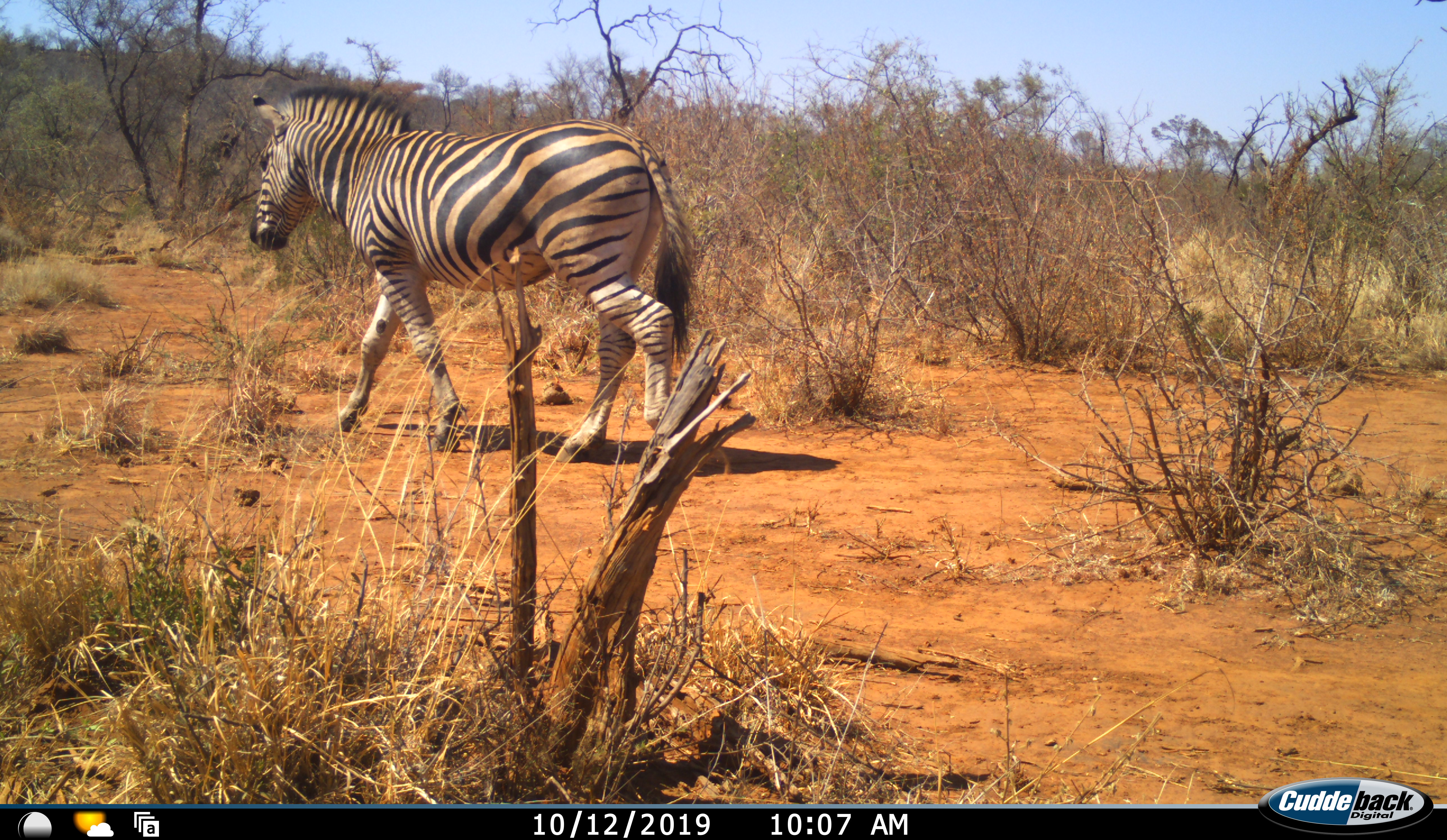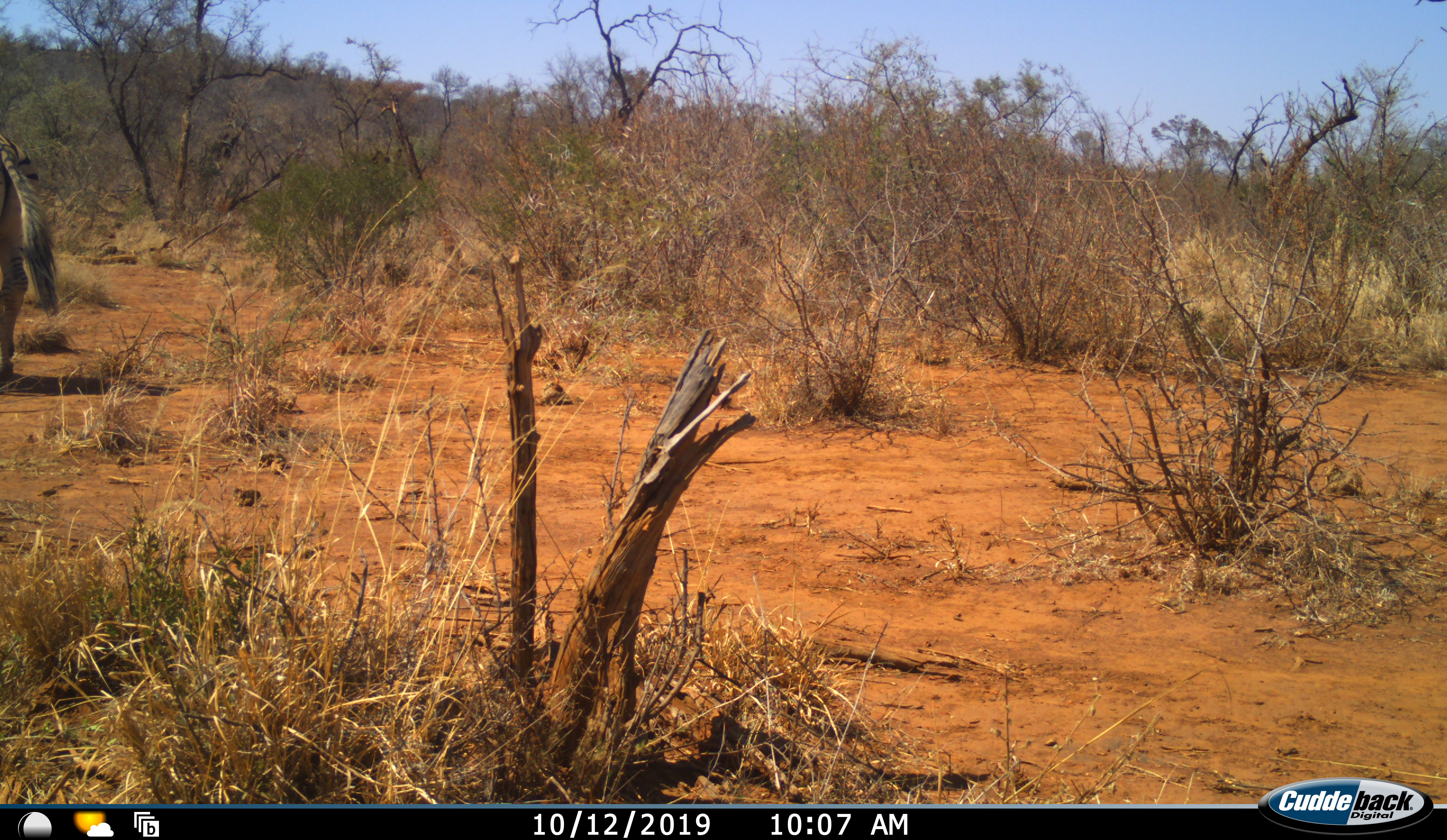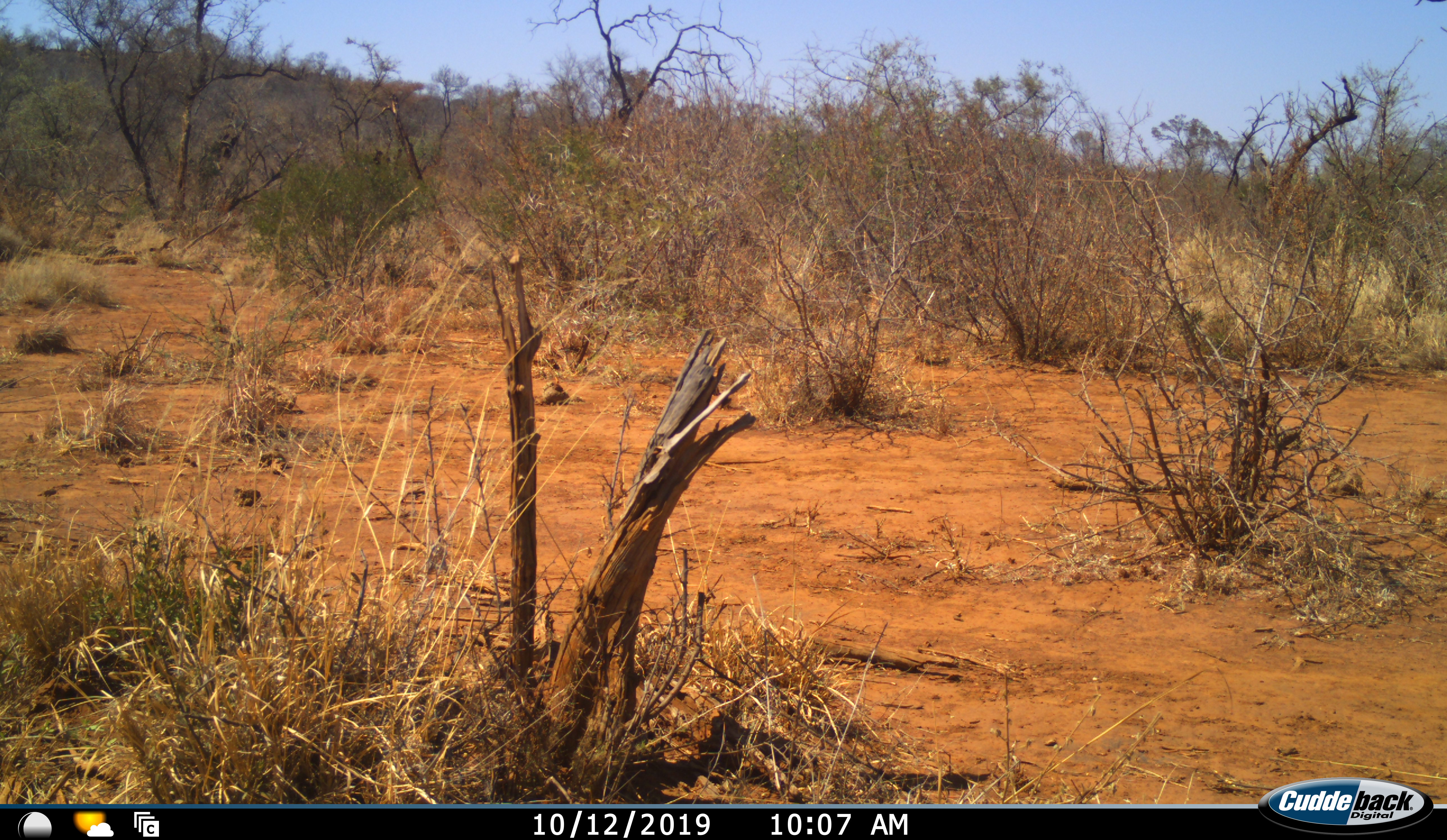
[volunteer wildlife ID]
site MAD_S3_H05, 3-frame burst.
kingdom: Animalia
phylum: Chordata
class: Mammalia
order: Perissodactyla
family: Equidae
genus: Equus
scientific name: Equus quagga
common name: plains zebra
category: zebraplains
Zebraplains (plains zebra) (Equus quagga), count 1. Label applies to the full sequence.